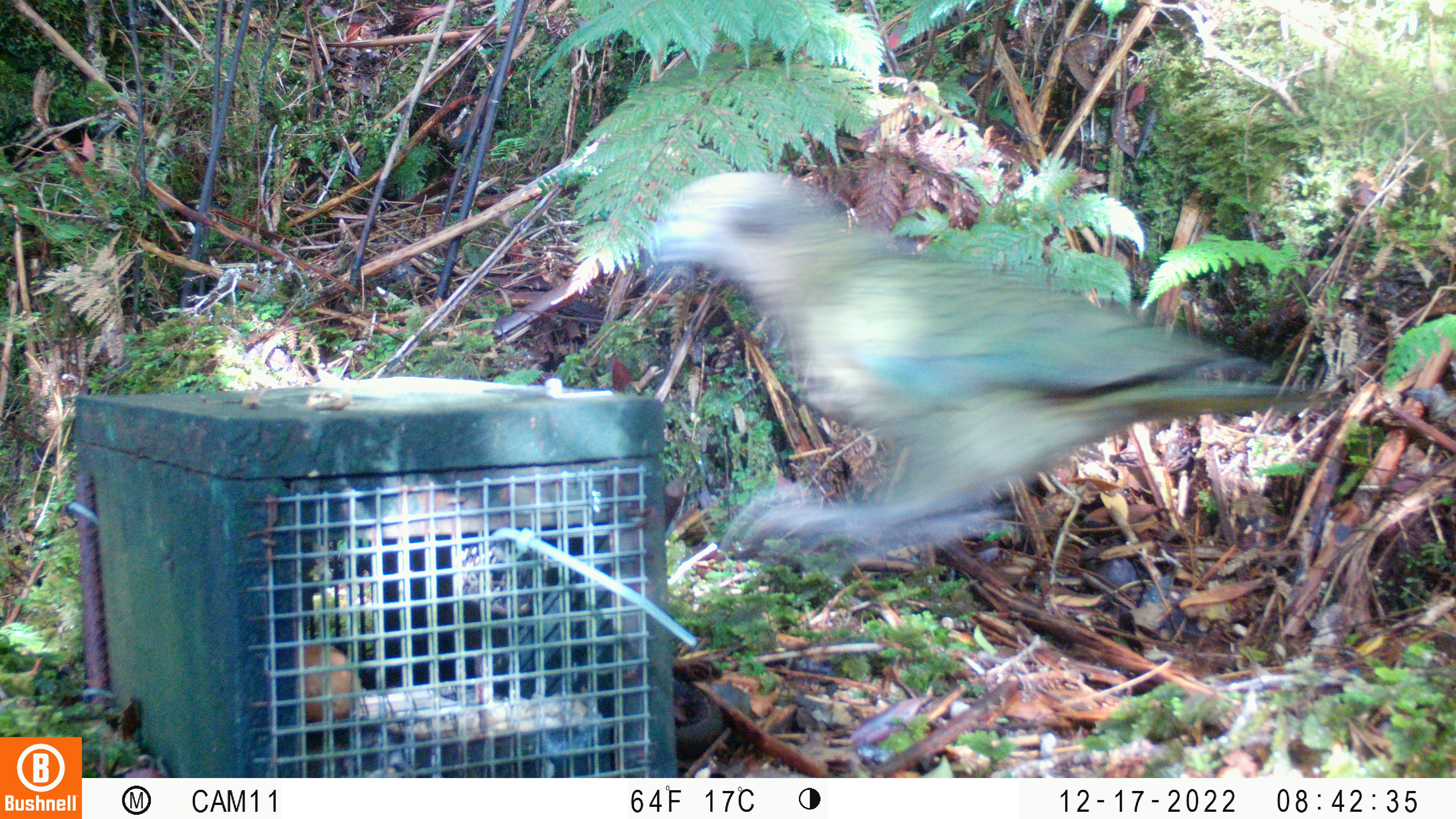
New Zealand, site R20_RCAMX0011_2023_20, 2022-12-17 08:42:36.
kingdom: Animalia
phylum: Chordata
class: Aves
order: Psittaciformes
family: Strigopidae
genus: Nestor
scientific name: Nestor notabilis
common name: kea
Kea (Nestor notabilis).